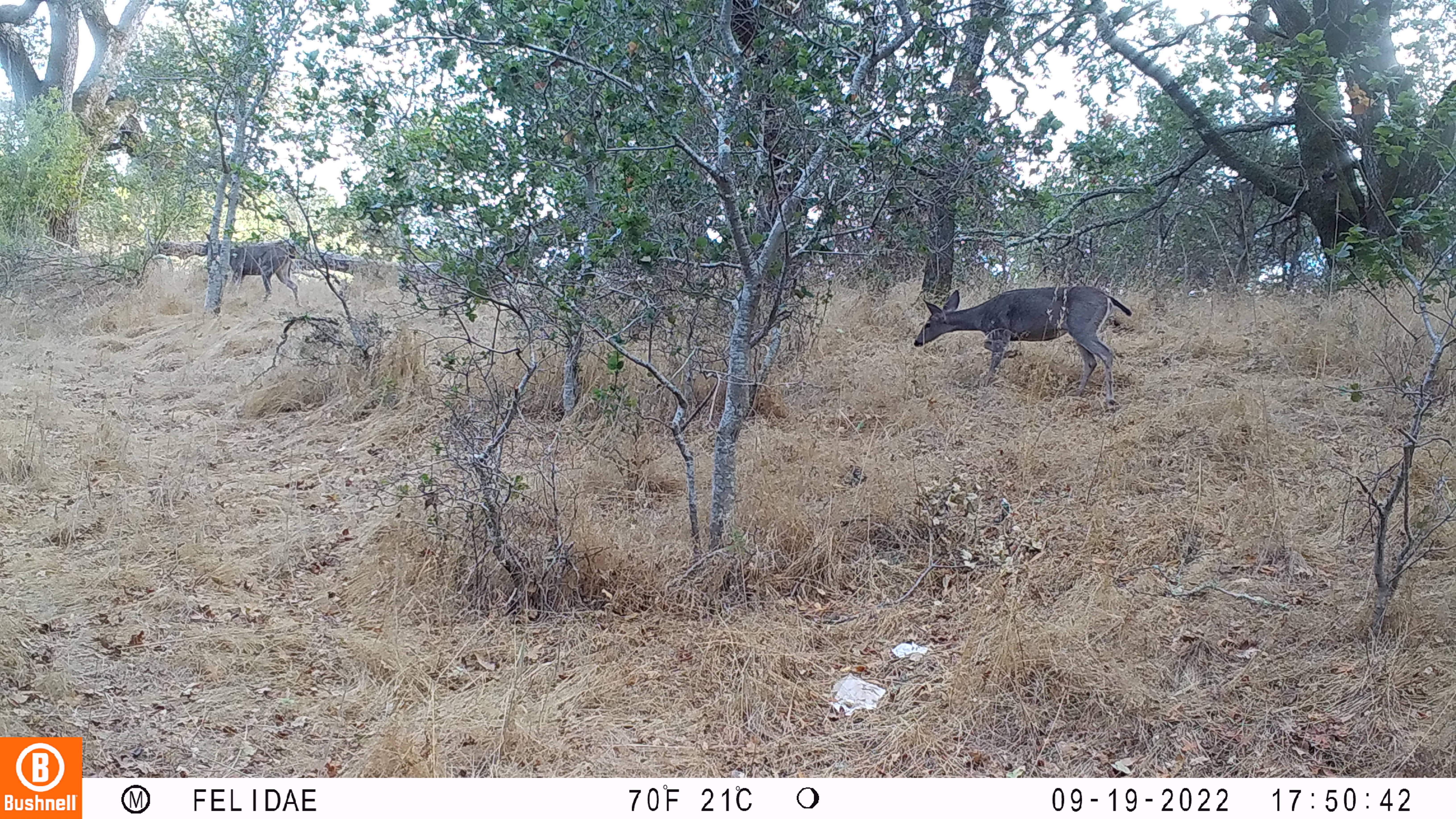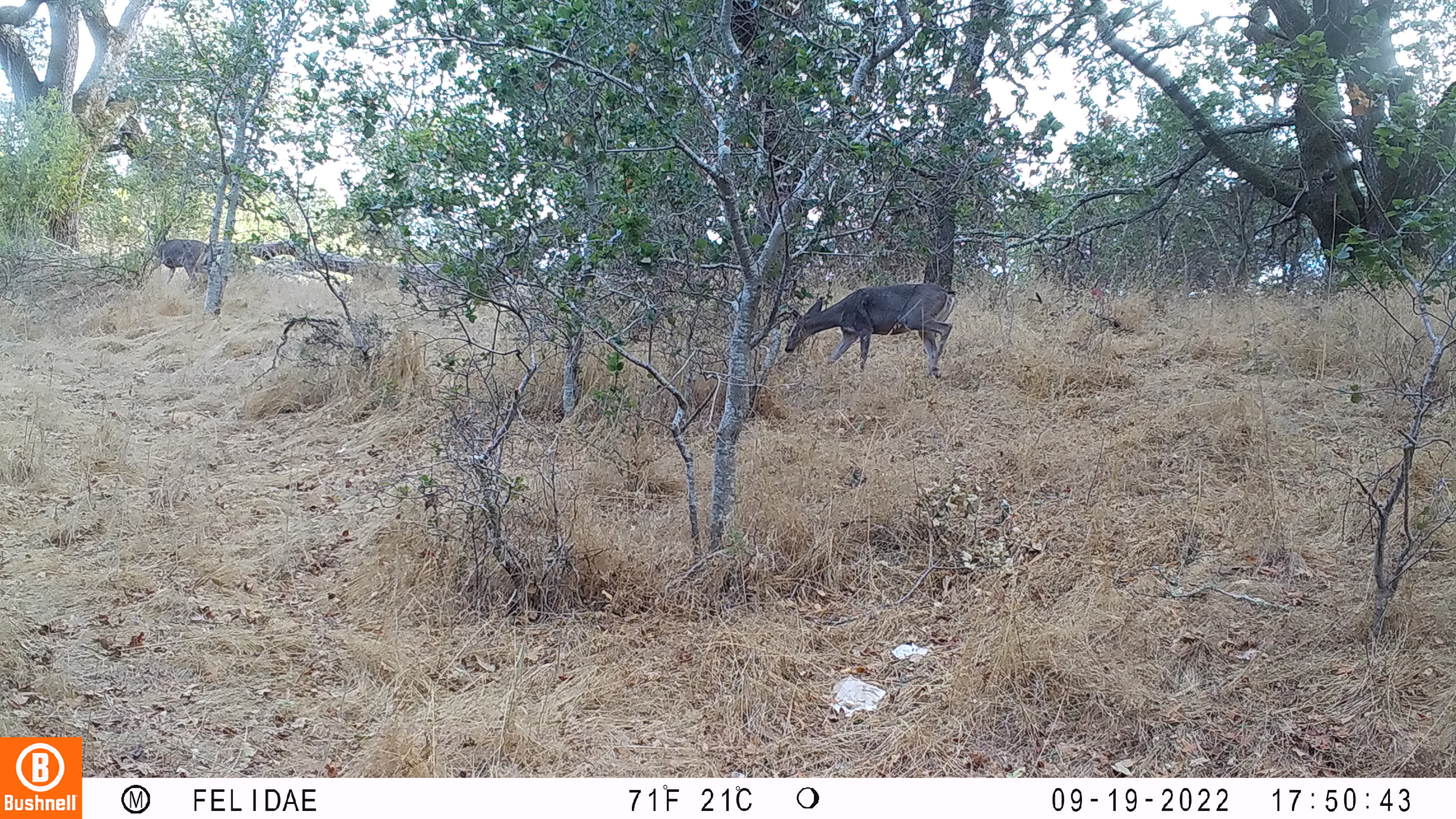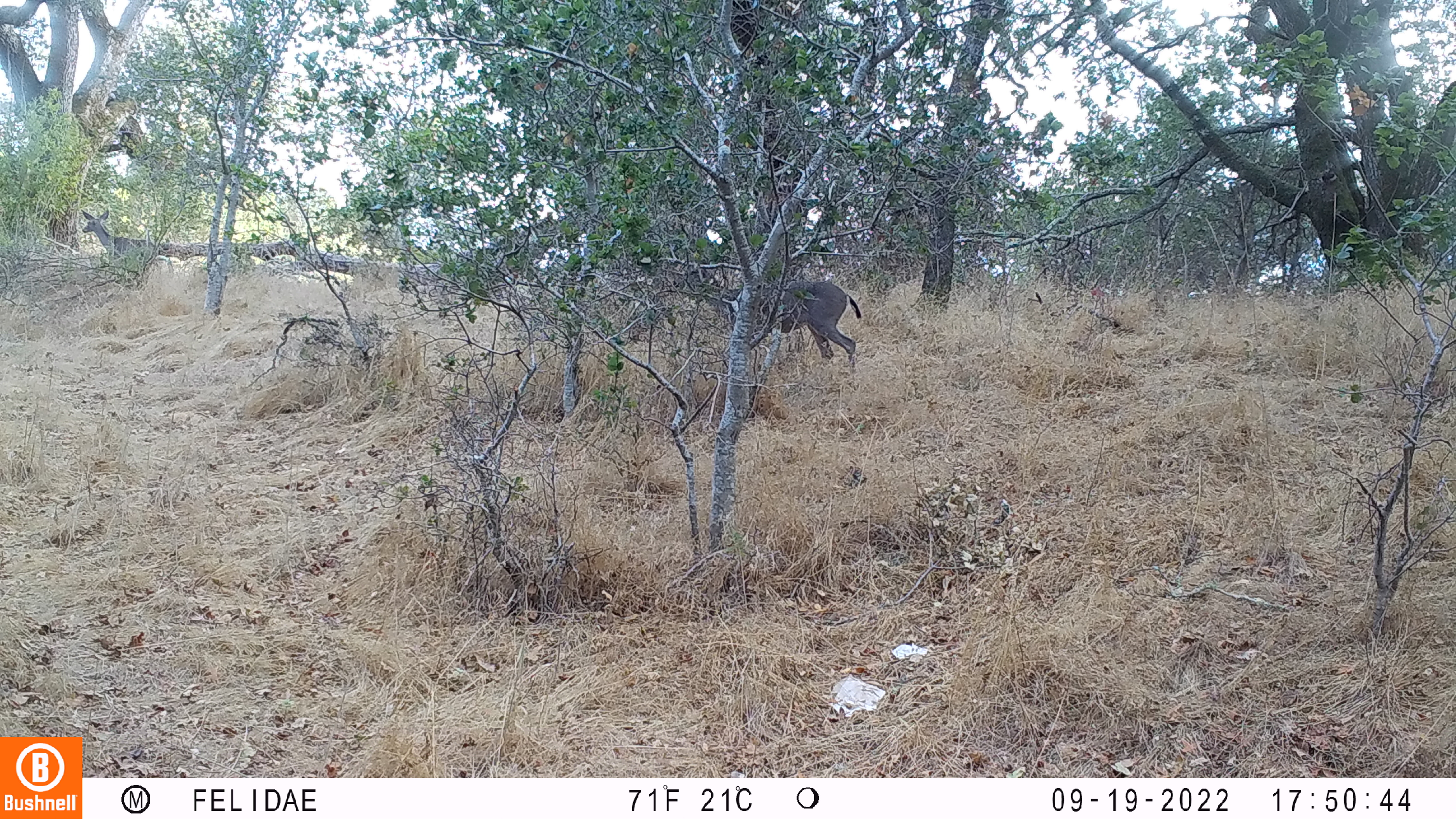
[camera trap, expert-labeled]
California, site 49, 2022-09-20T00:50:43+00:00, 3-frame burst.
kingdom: Animalia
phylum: Chordata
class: Mammalia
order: Artiodactyla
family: Cervidae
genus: Odocoileus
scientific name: Odocoileus hemionus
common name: mule deer